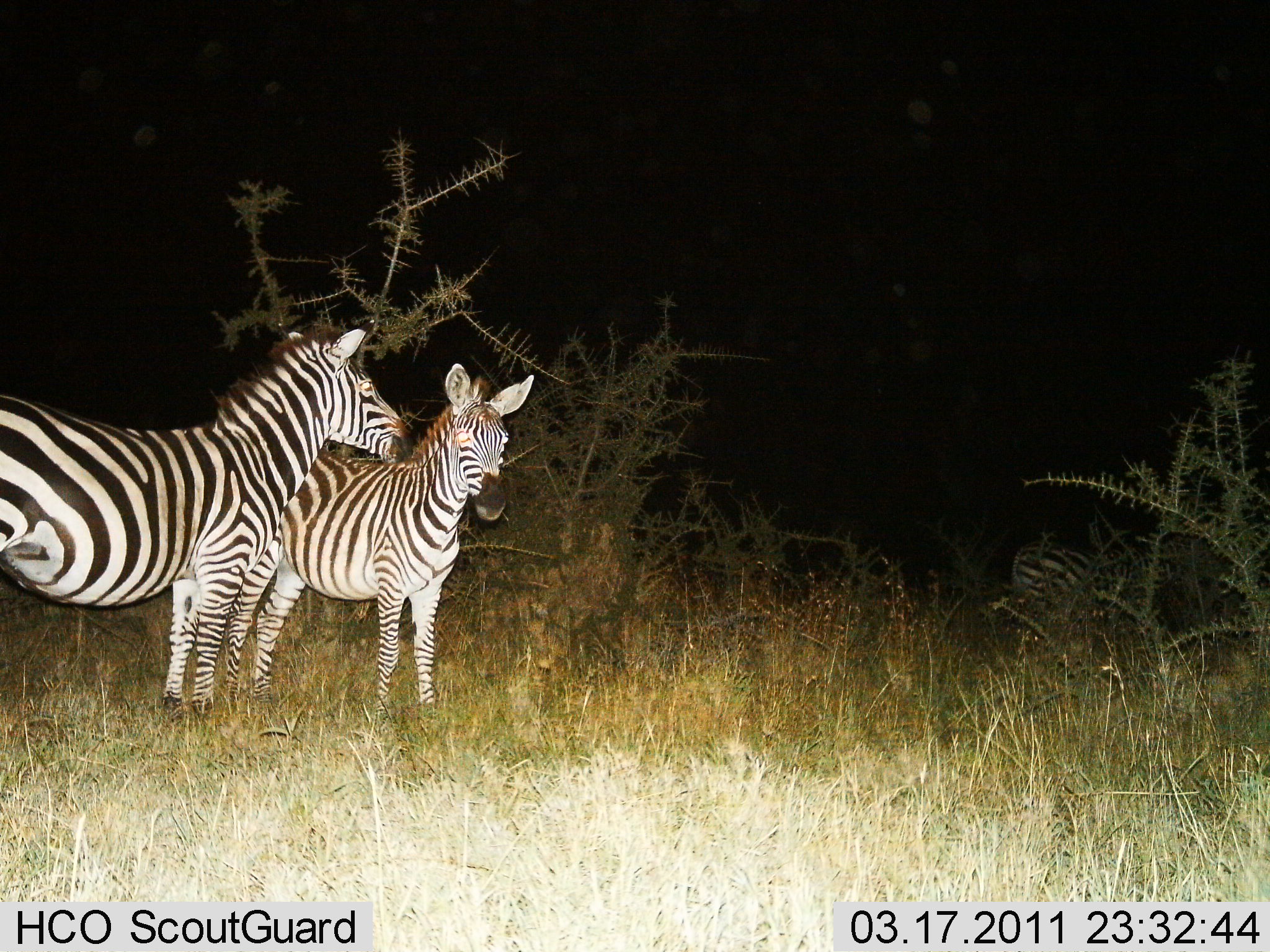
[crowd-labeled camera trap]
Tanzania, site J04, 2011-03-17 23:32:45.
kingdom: Animalia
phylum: Chordata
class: Mammalia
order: Perissodactyla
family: Equidae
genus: Equus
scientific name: Equus quagga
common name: plains zebra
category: zebra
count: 2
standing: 93%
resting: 0%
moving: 0%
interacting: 20%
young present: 7%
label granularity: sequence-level